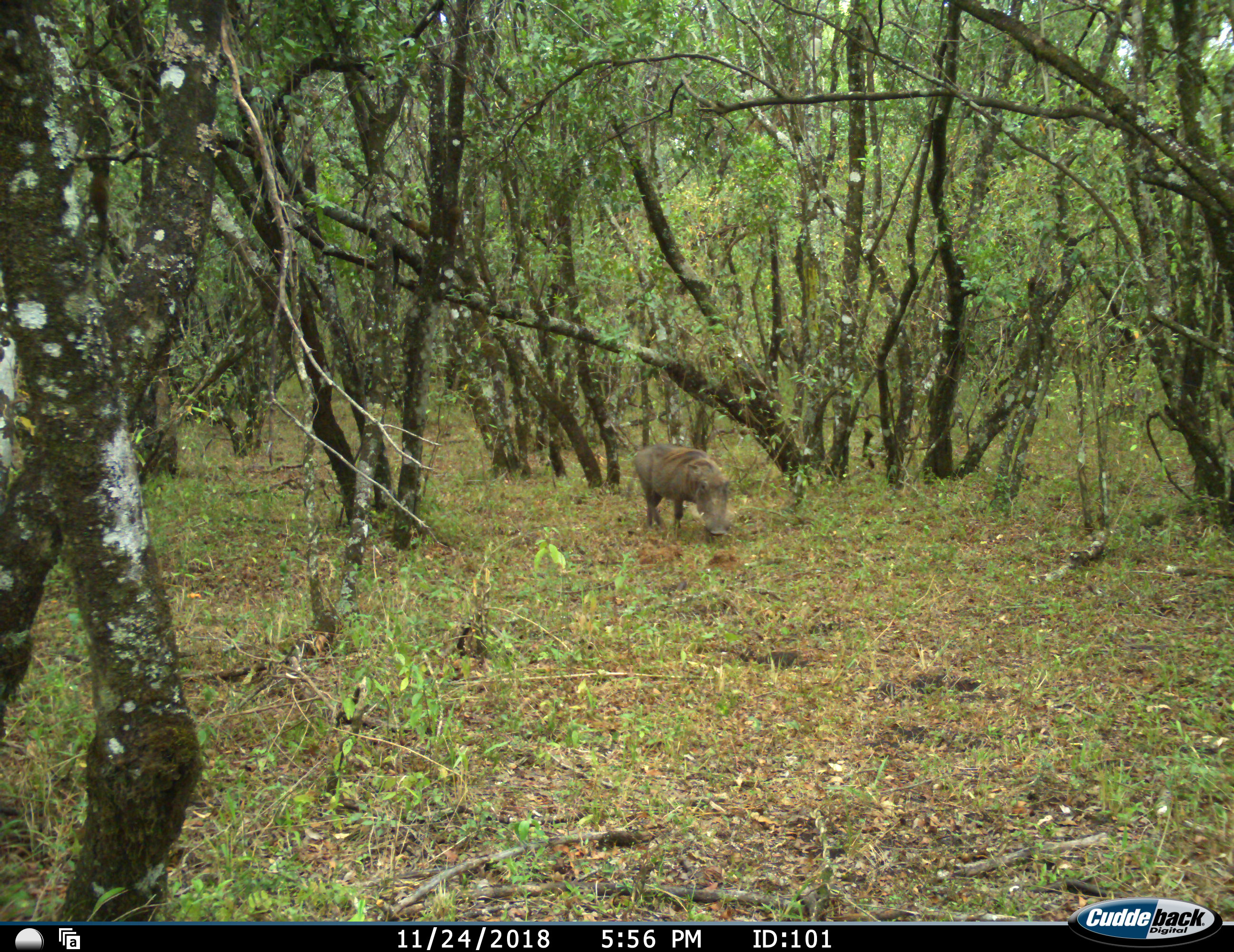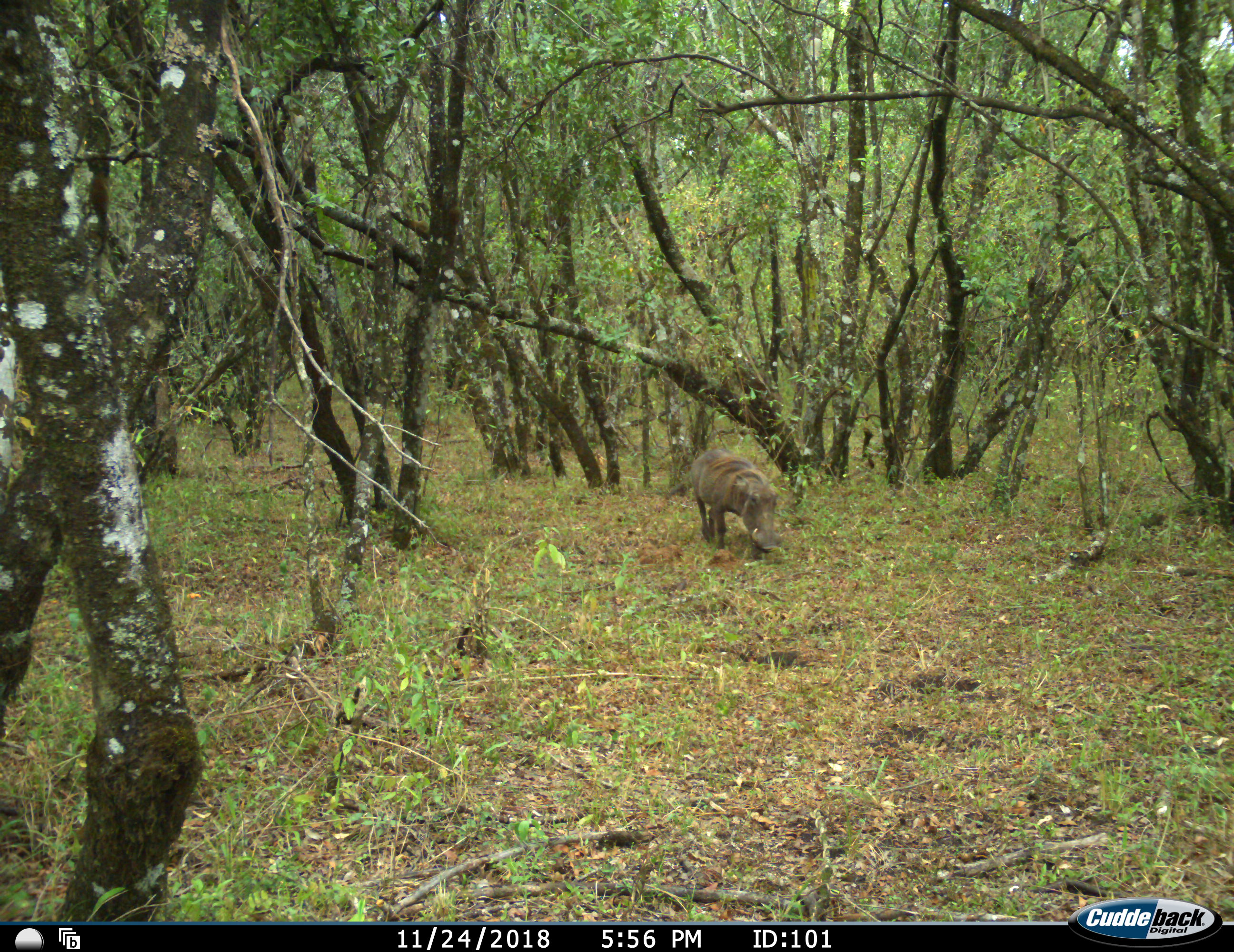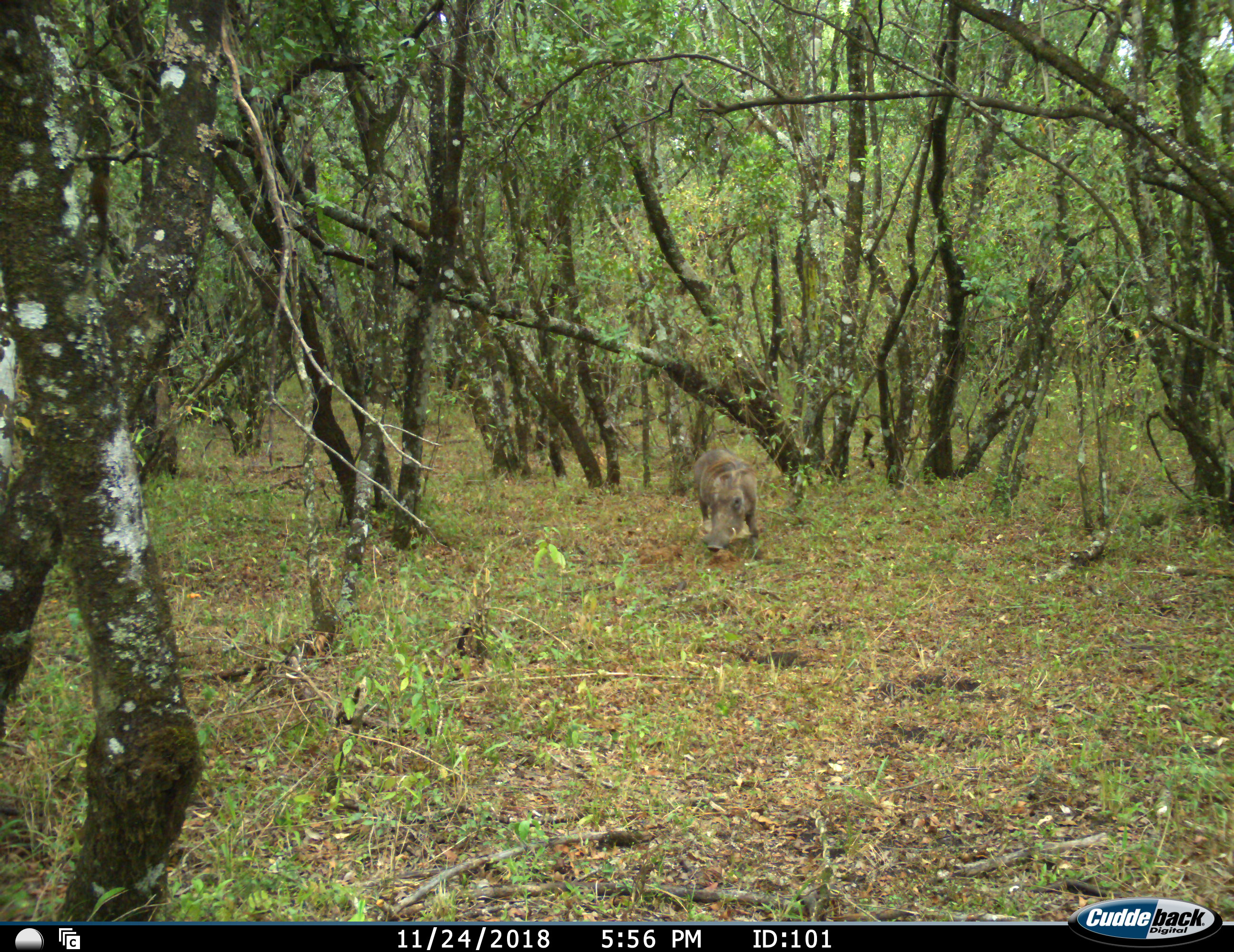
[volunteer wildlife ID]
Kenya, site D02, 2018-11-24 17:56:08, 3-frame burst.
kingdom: Animalia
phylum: Chordata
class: Mammalia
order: Artiodactyla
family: Suidae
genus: Phacochoerus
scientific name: Phacochoerus africanus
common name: warthog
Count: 1.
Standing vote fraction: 10%.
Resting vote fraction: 0%.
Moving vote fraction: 100%.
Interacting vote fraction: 0%.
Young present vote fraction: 0%.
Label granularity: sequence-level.